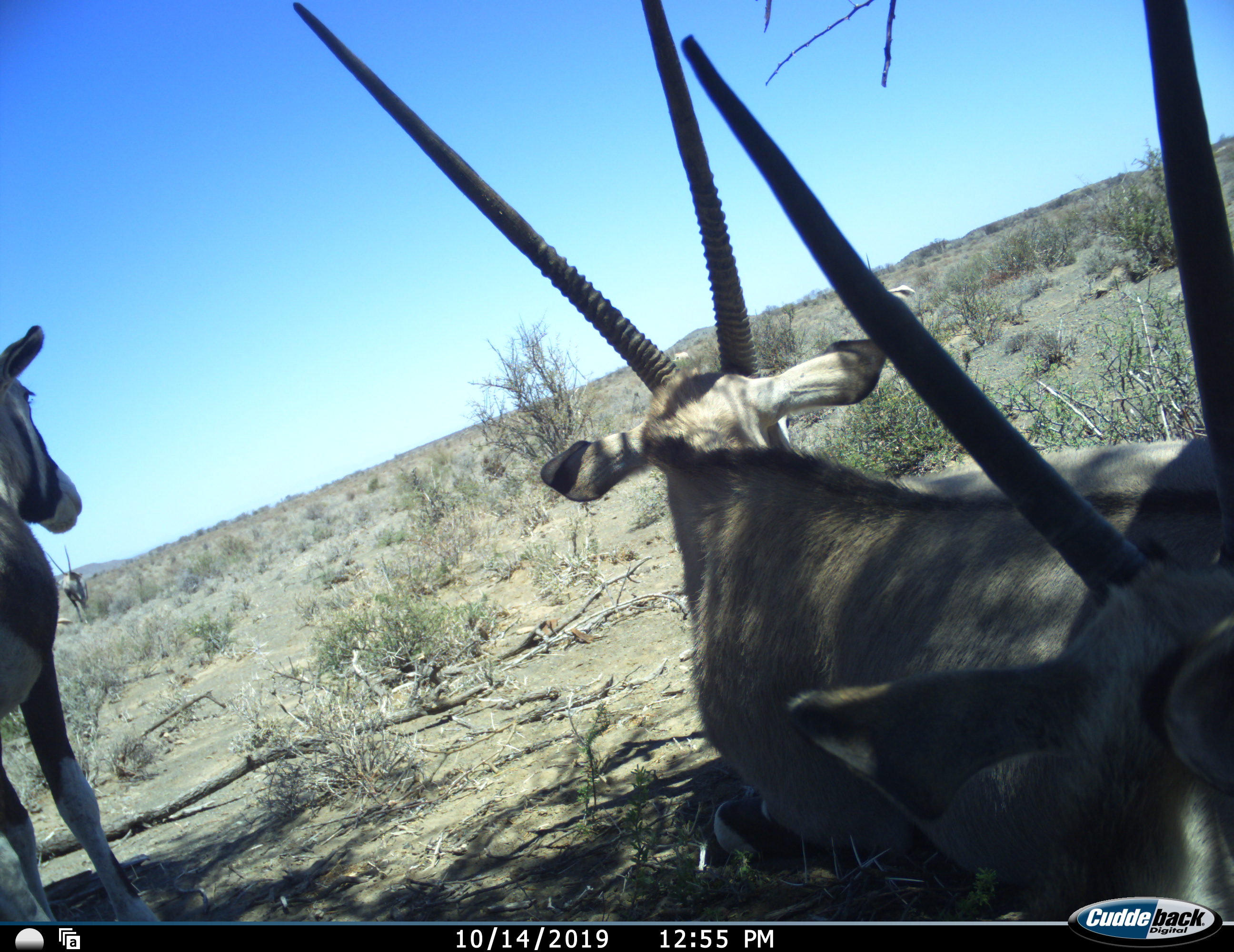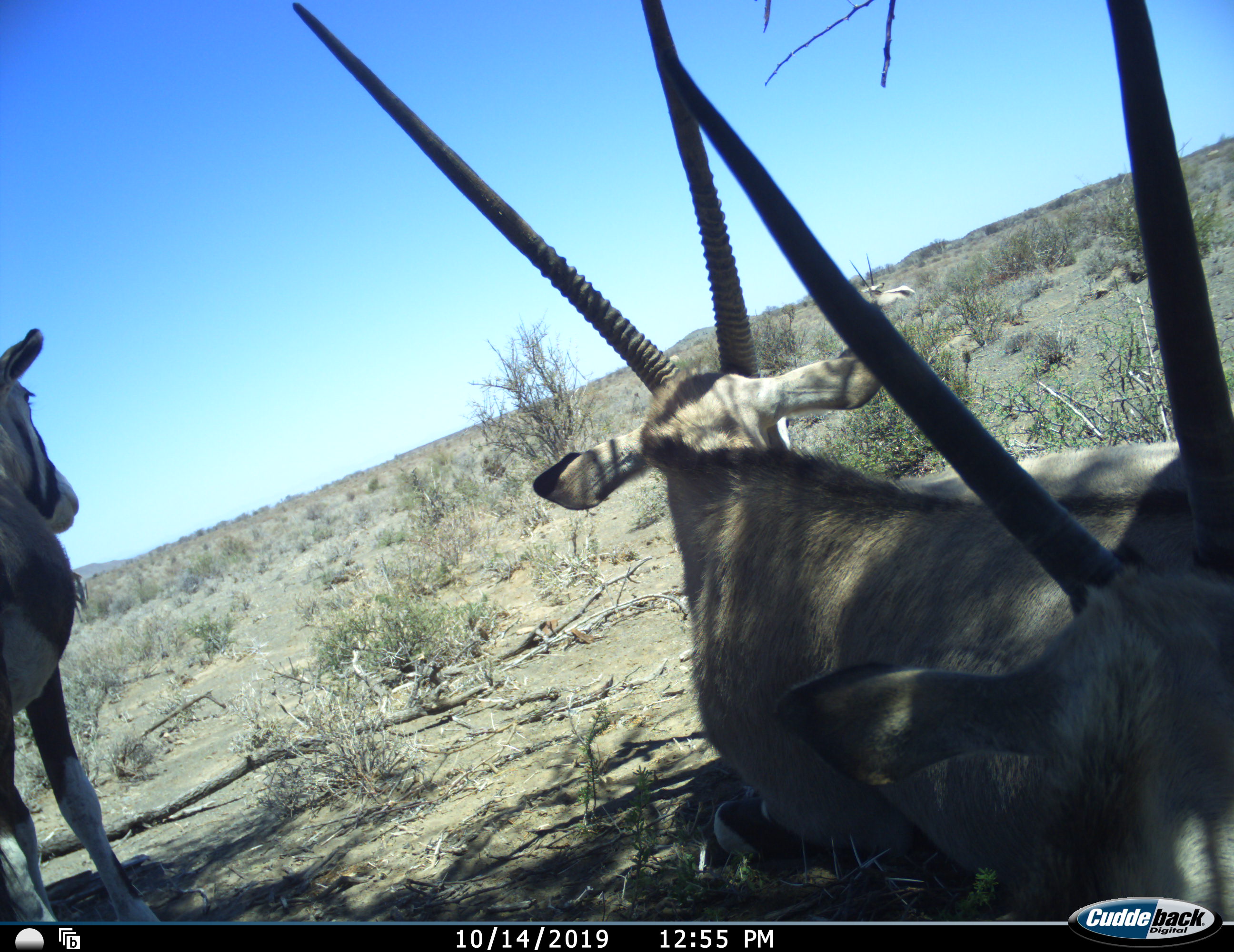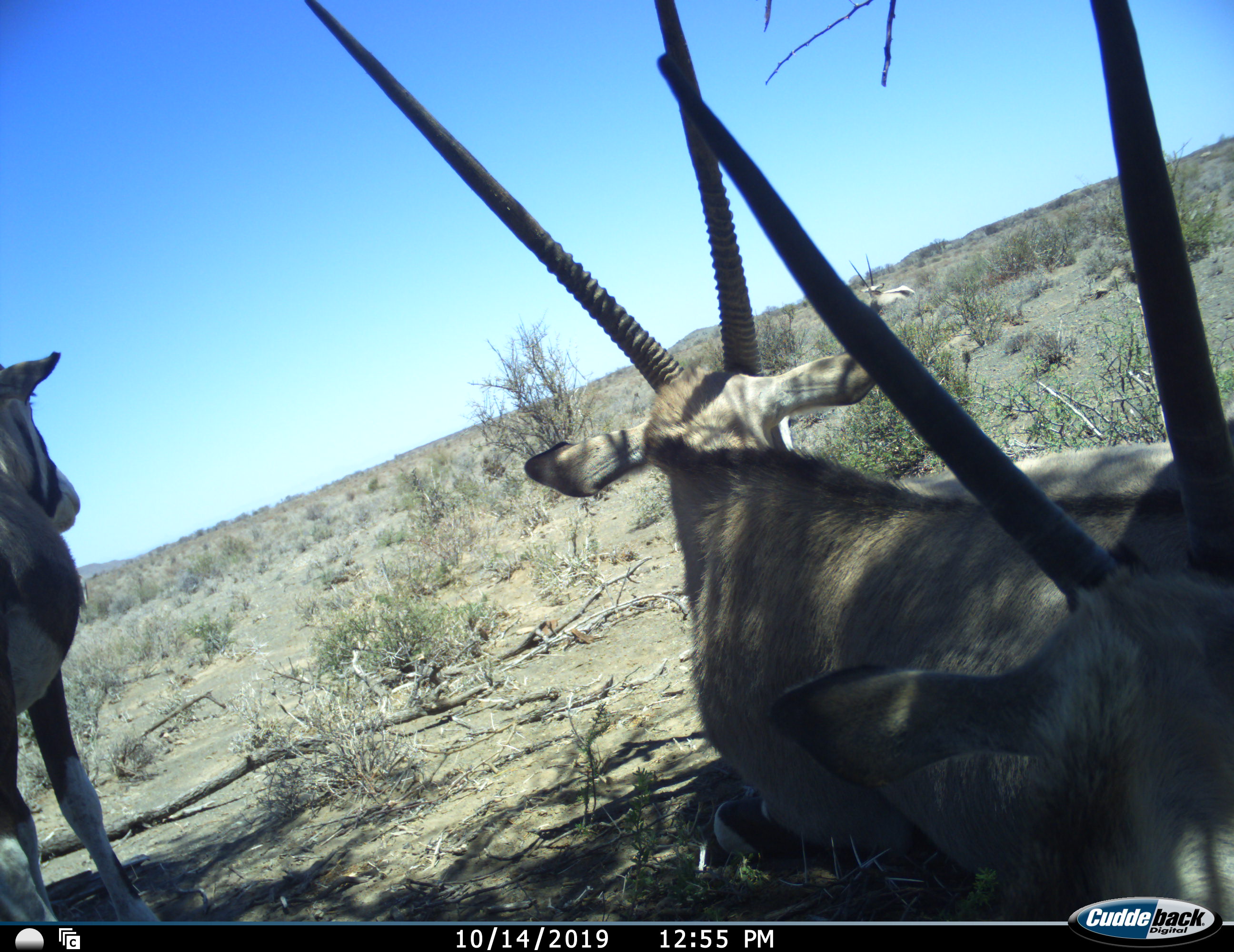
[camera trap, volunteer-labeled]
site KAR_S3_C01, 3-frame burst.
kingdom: Animalia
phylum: Chordata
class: Mammalia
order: Artiodactyla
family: Bovidae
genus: Oryx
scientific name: Oryx gazella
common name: gemsbok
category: oryx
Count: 4.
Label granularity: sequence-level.